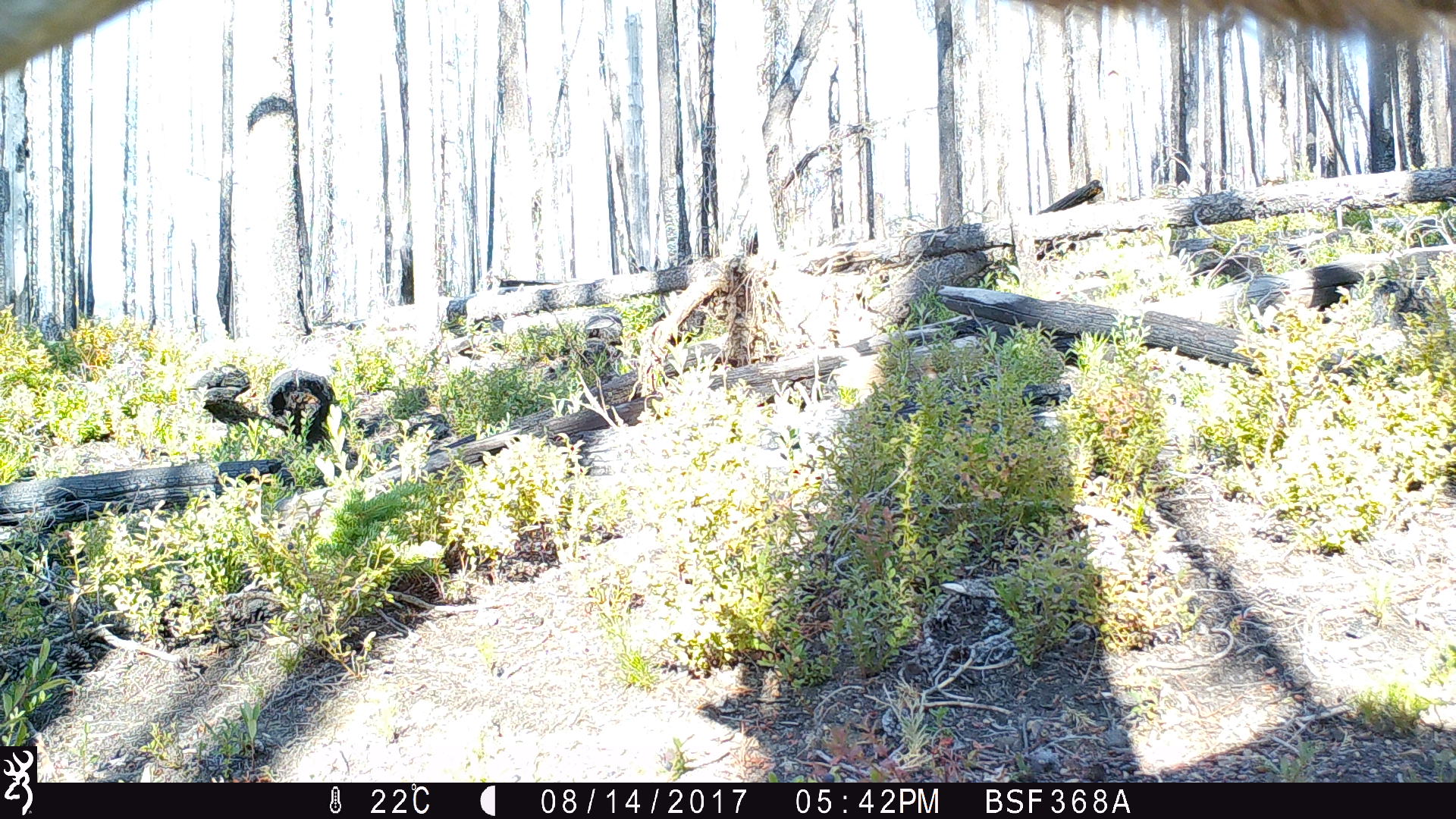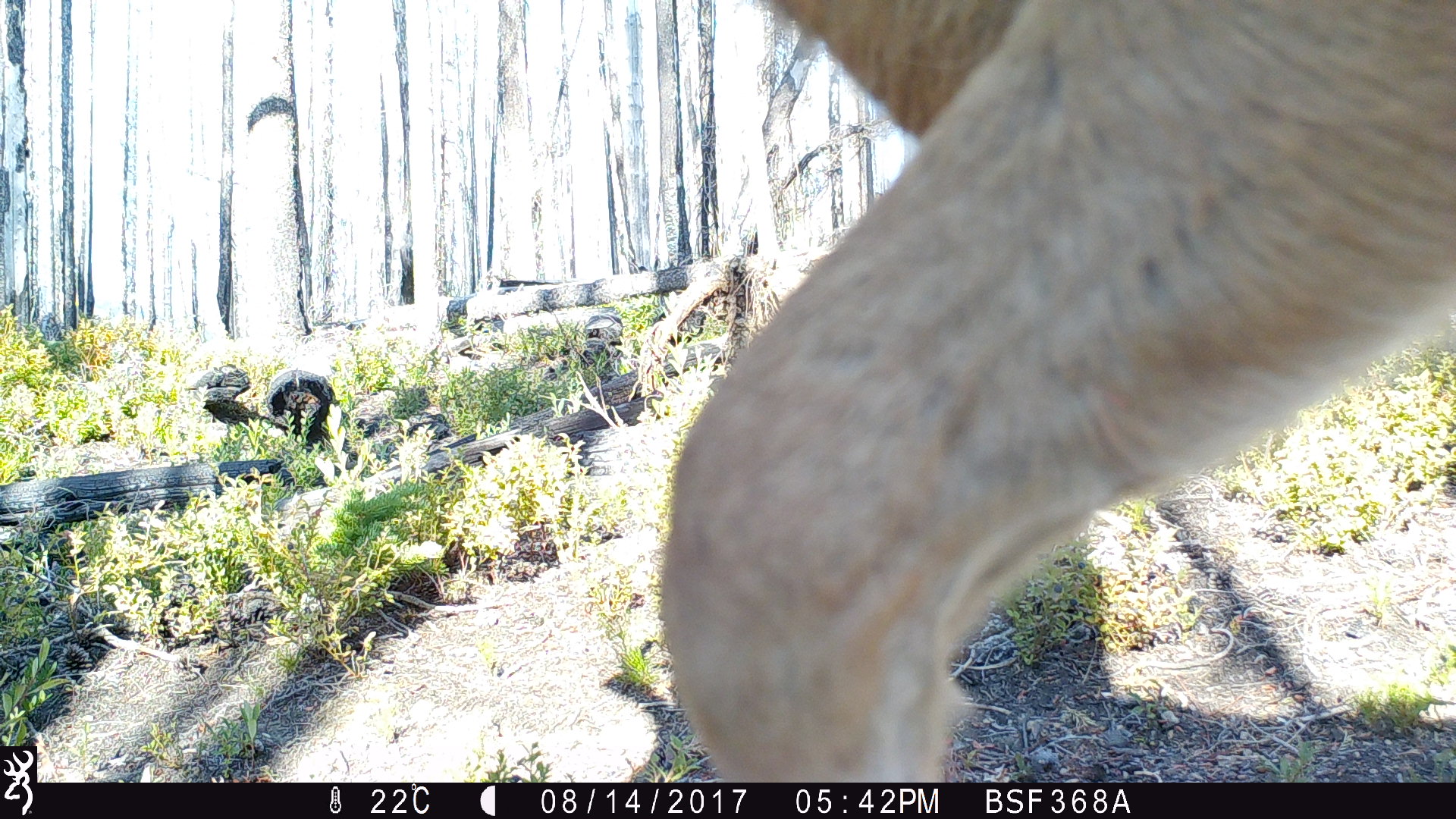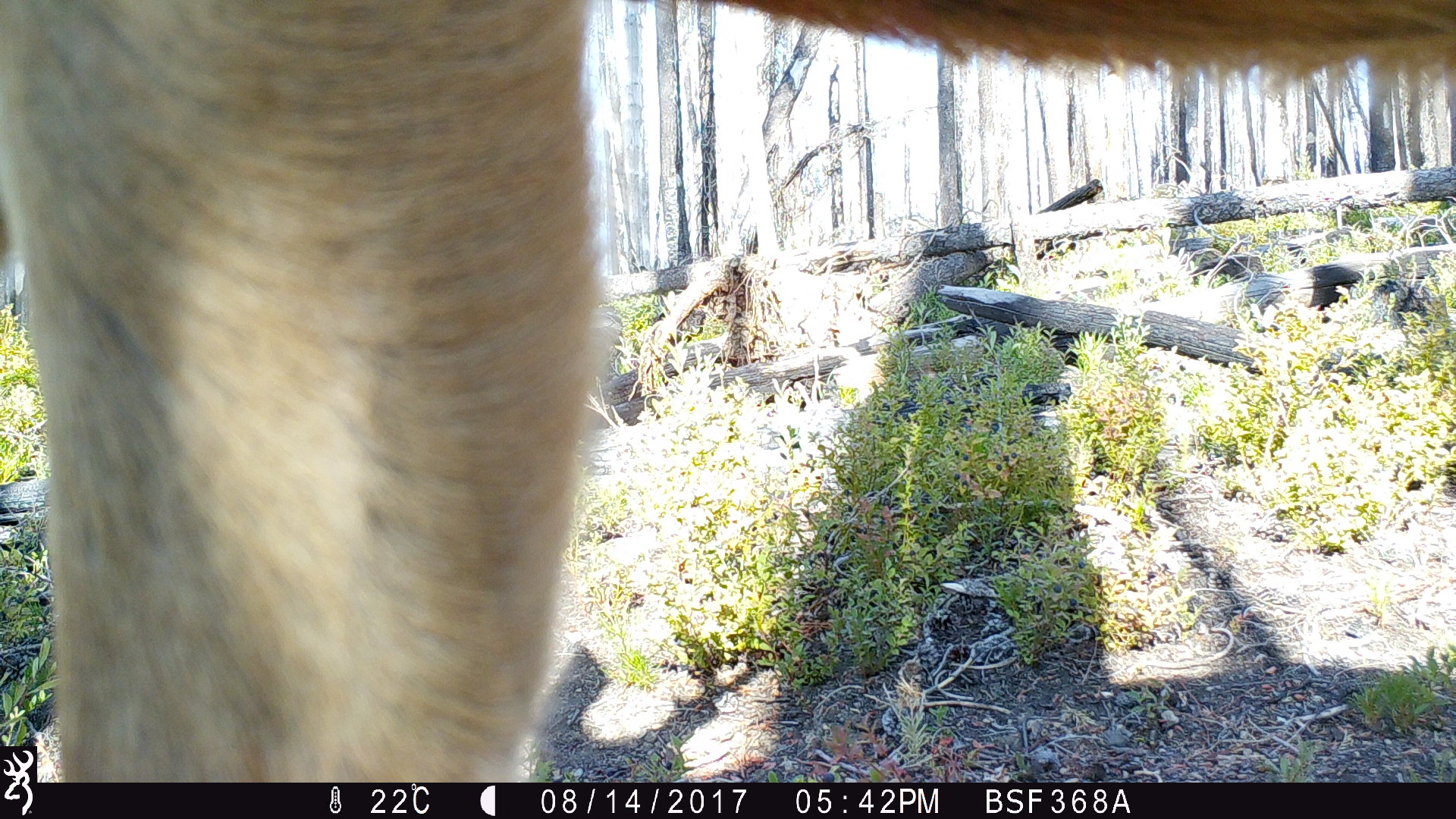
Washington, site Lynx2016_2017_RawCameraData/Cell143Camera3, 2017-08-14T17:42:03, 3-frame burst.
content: unidentified animal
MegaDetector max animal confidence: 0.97